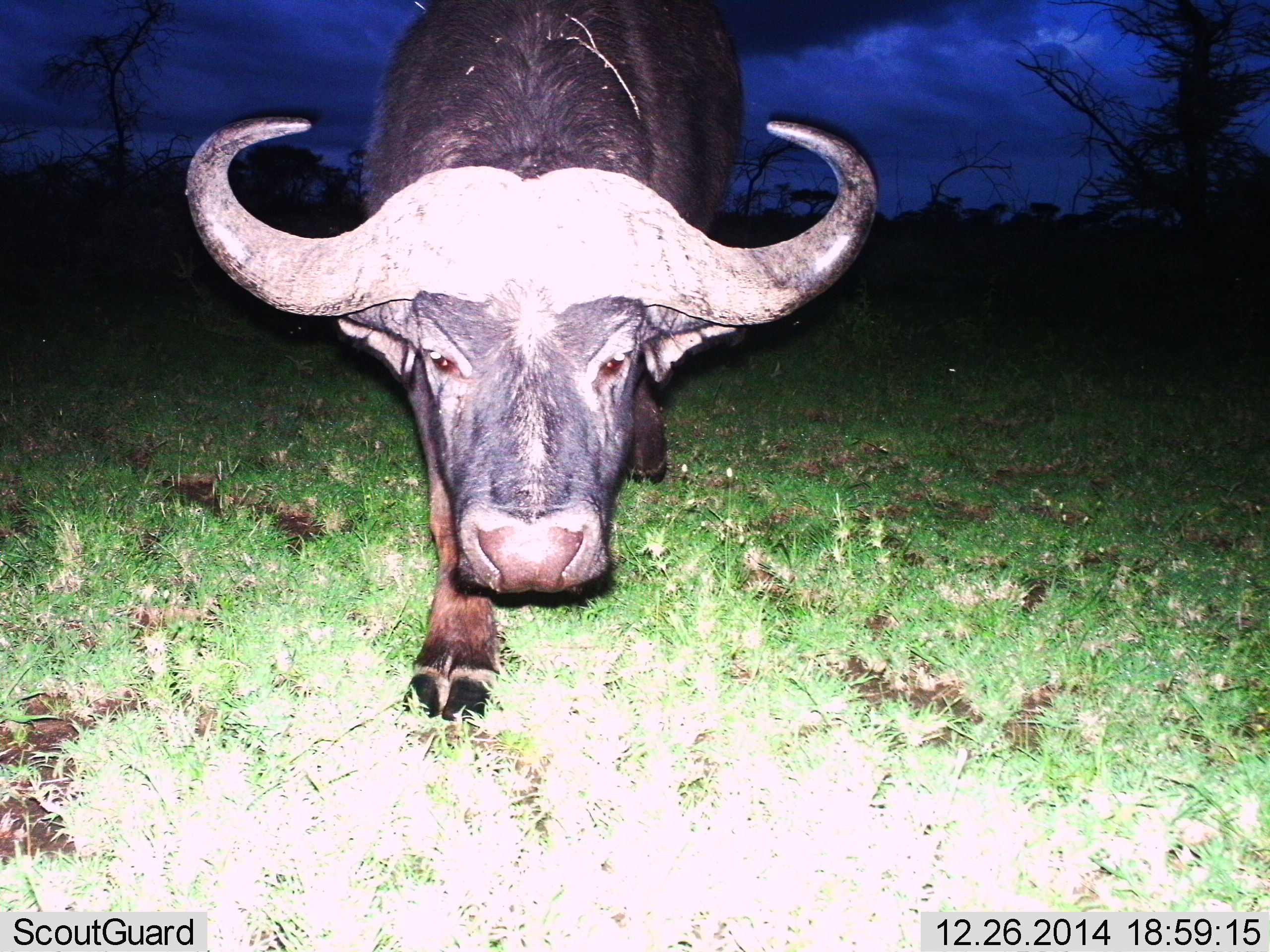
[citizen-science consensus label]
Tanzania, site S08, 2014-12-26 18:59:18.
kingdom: Animalia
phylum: Chordata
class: Mammalia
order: Artiodactyla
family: Bovidae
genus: Syncerus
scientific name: Syncerus caffer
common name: cape buffalo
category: buffalo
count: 1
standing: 20%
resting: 0%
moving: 80%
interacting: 0%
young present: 0%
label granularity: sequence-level